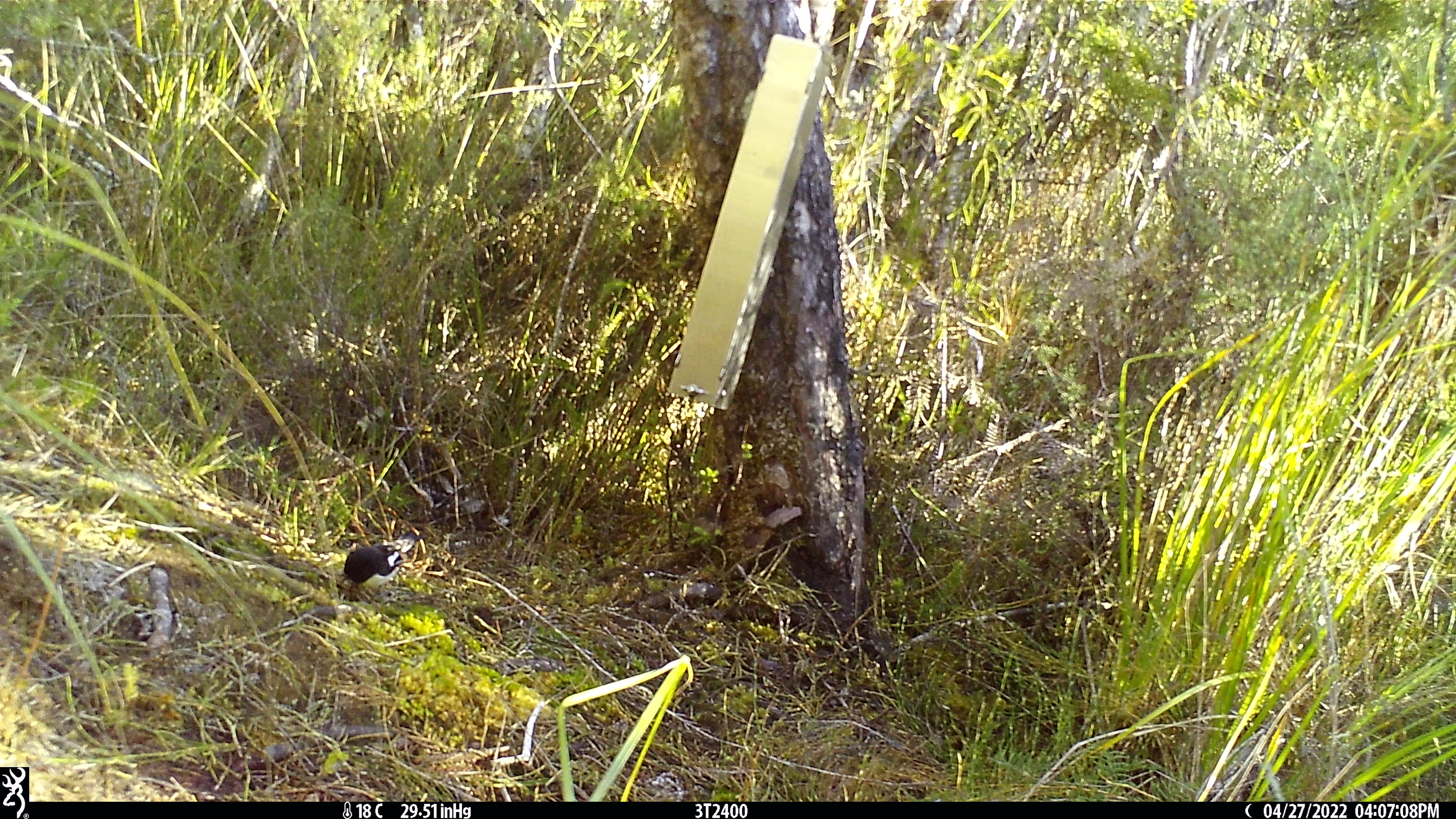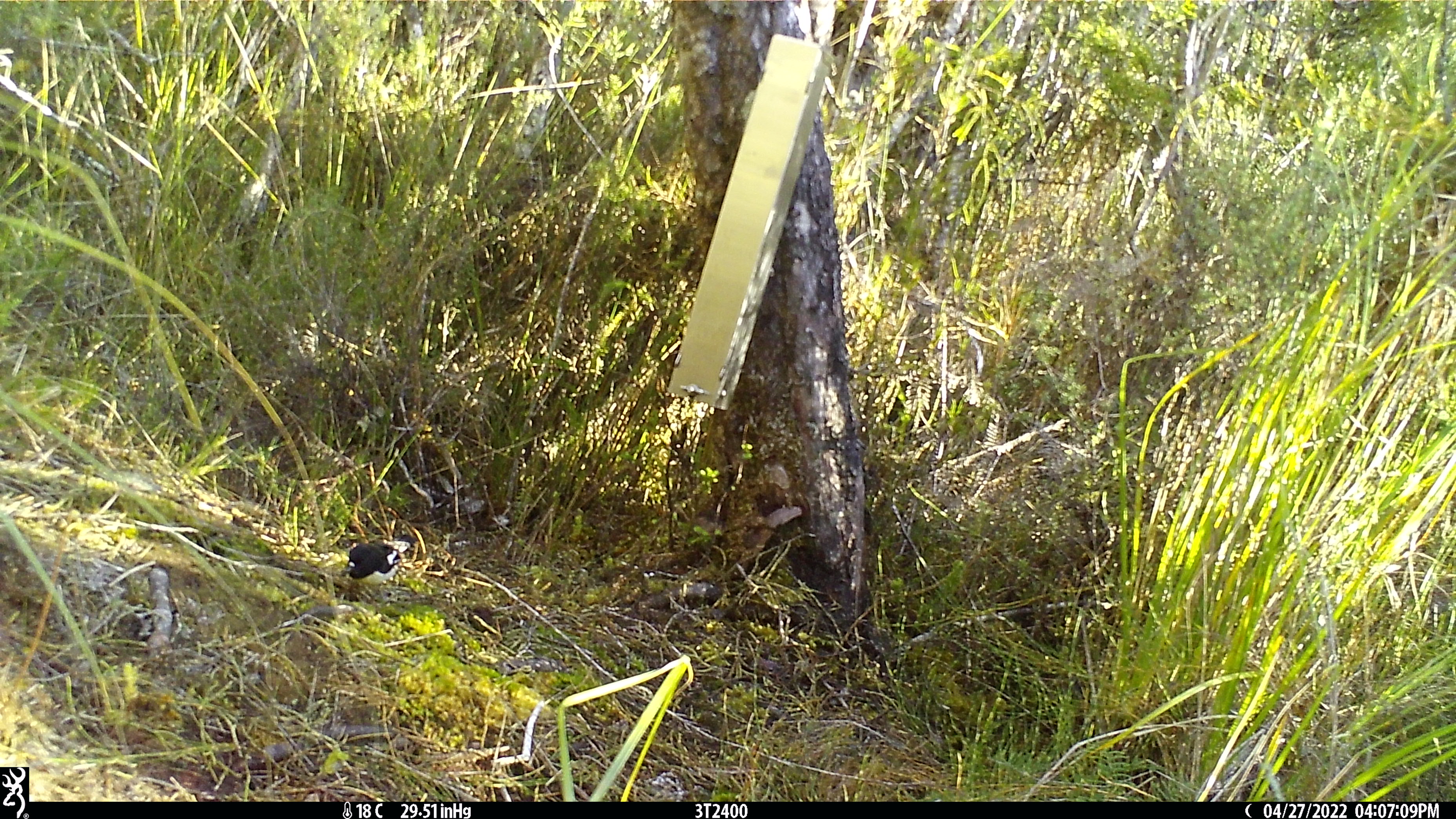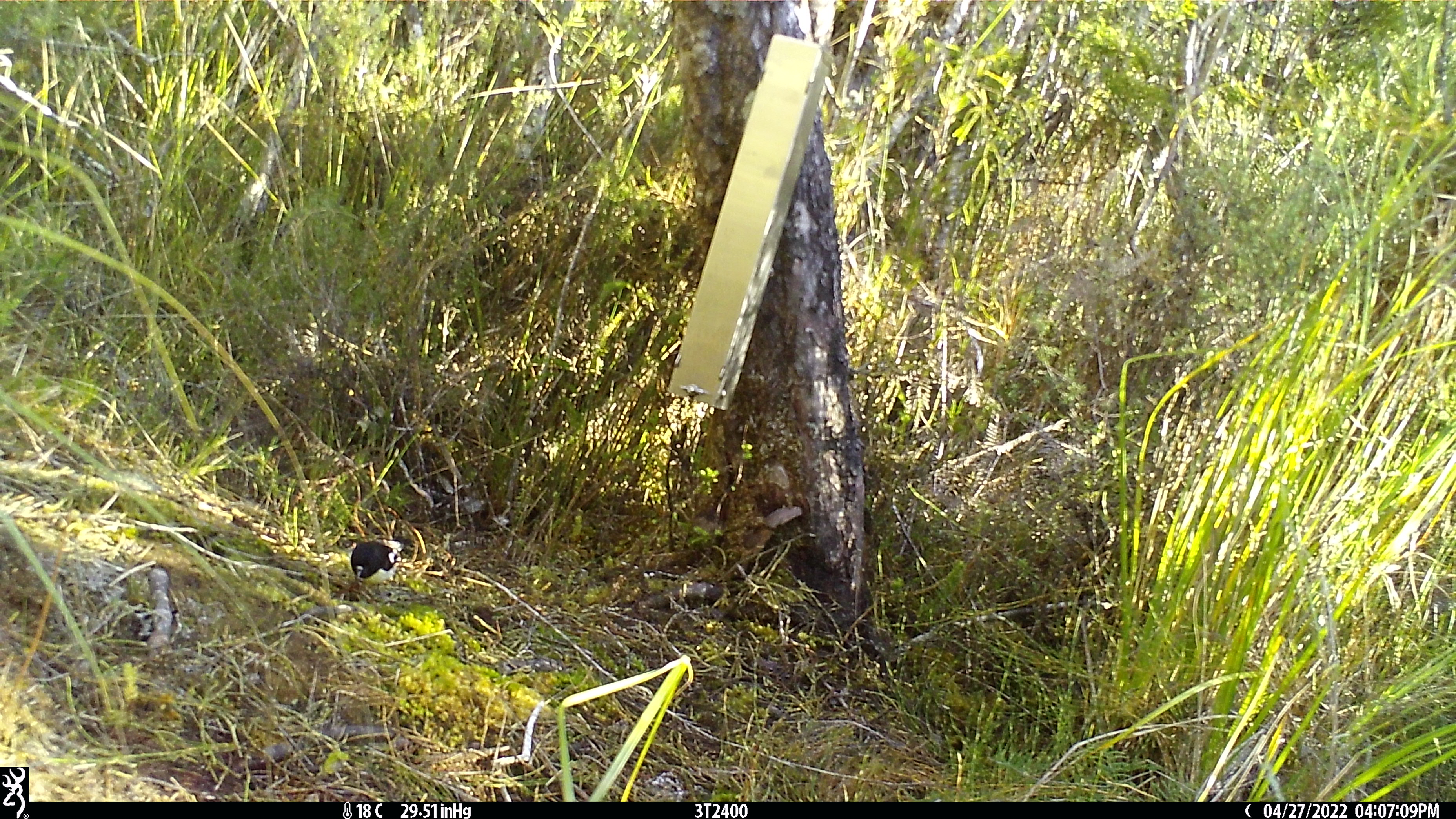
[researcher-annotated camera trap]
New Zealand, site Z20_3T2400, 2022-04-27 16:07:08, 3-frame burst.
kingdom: Animalia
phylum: Chordata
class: Aves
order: Passeriformes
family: Petroicidae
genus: Petroica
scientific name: Petroica macrocephala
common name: tomtit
Tomtit (Petroica macrocephala).